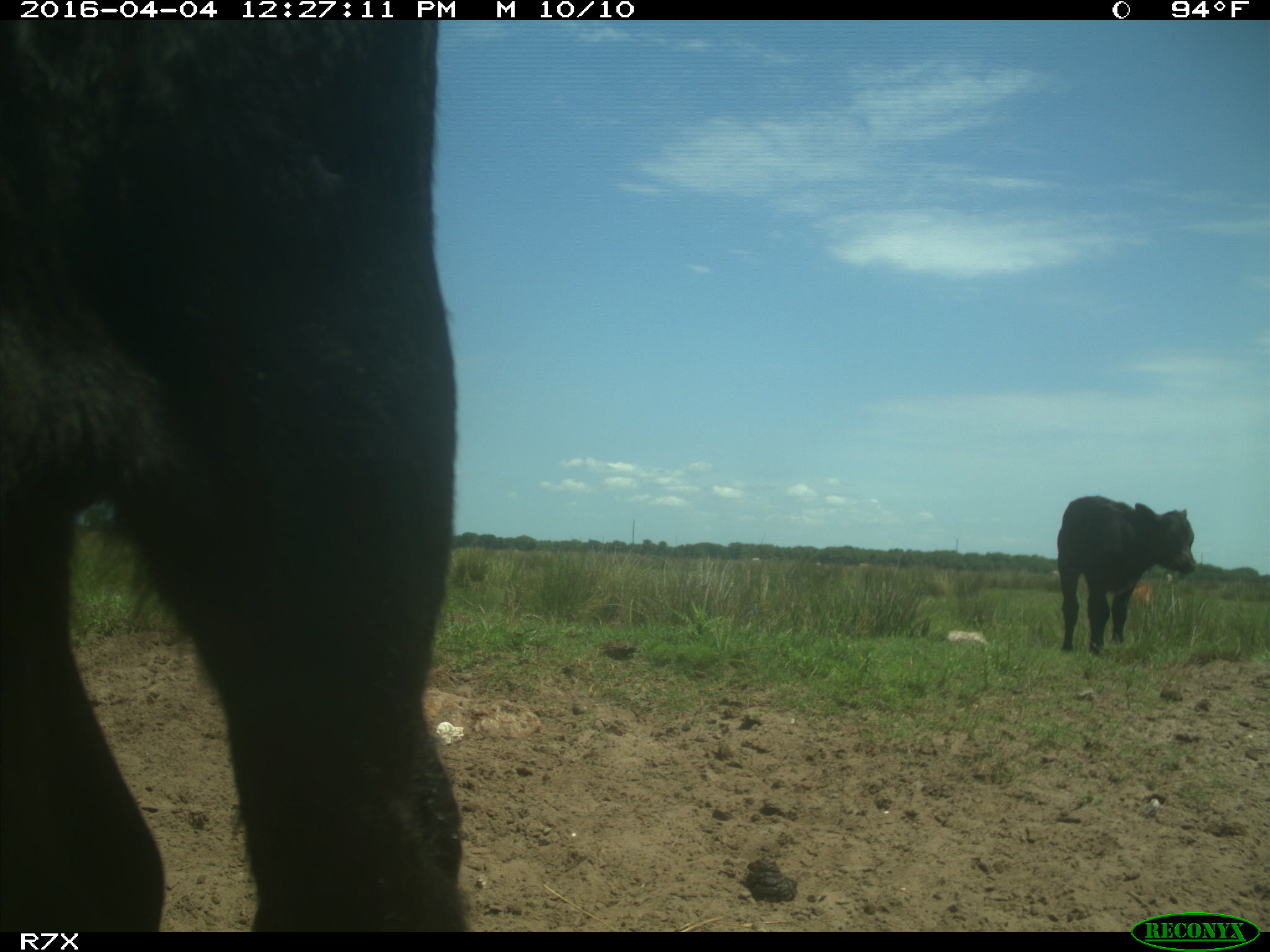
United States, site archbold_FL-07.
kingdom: Animalia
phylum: Chordata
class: Mammalia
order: Artiodactyla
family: Bovidae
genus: Bos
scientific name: Bos taurus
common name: domestic cow